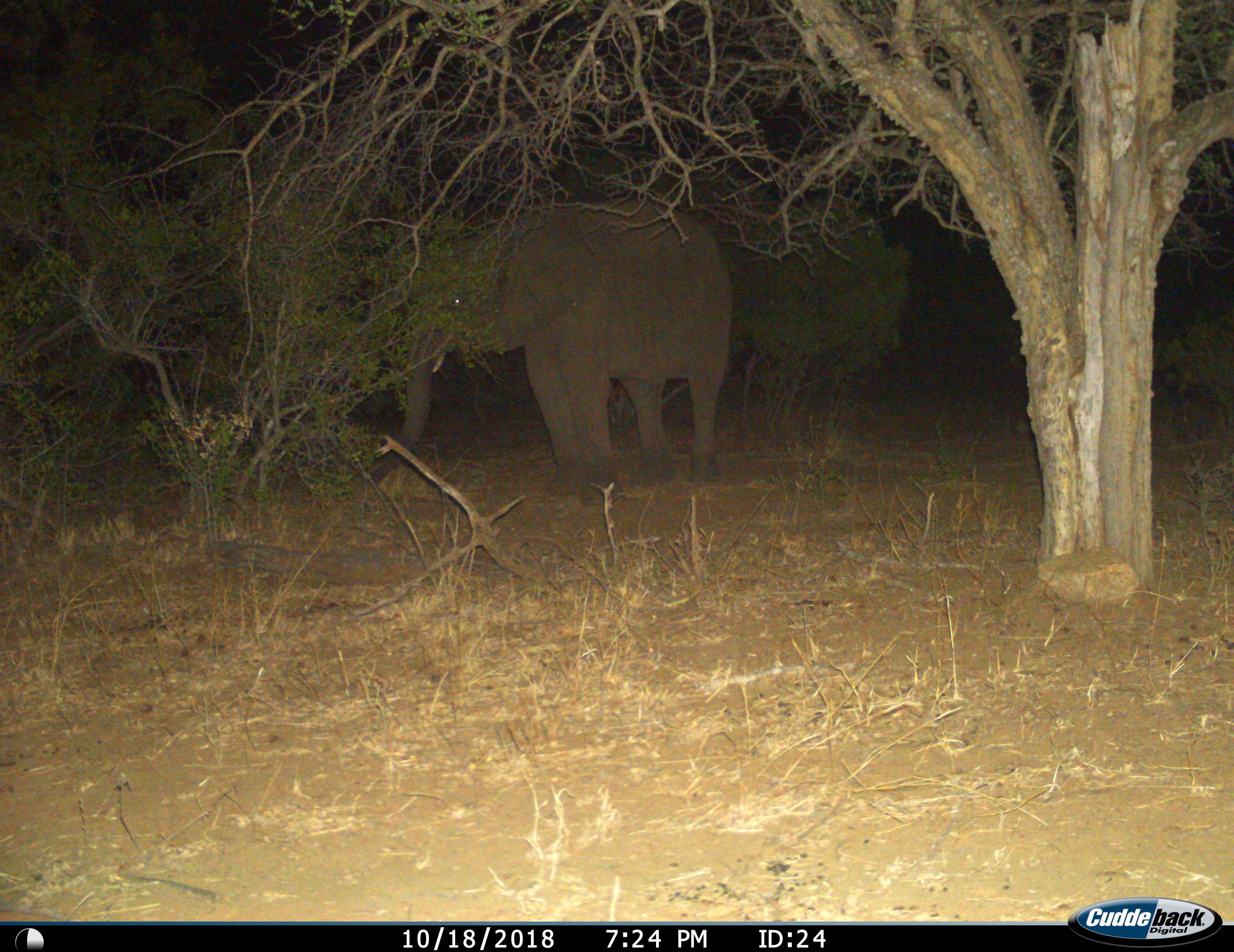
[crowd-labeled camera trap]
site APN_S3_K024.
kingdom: Animalia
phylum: Chordata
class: Mammalia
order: Proboscidea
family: Elephantidae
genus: Loxodonta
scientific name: Loxodonta africana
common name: african bush elephant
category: elephant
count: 1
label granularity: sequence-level